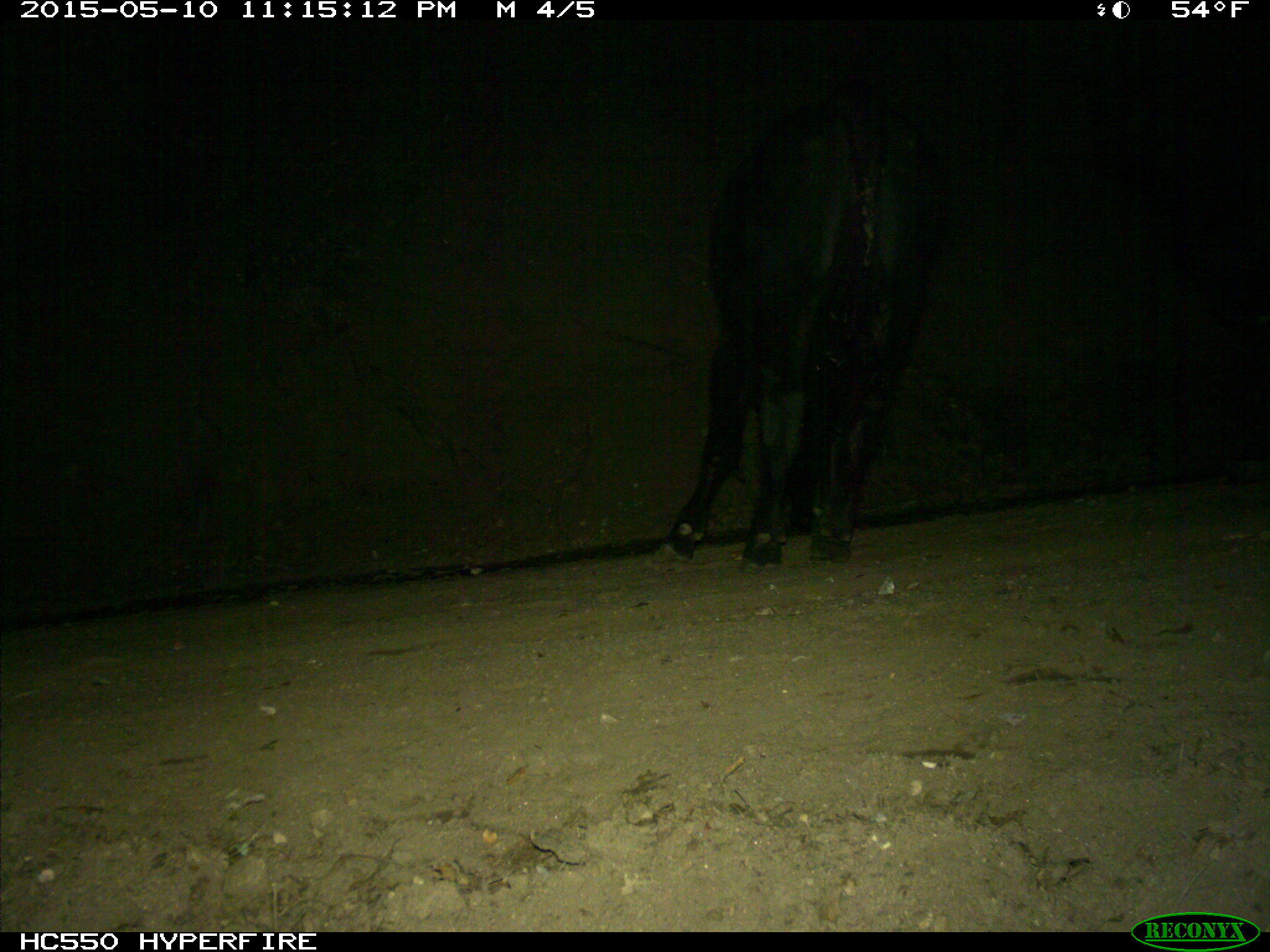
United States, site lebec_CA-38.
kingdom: Animalia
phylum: Chordata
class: Mammalia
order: Artiodactyla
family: Bovidae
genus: Bos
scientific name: Bos taurus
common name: domestic cow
Bos taurus (domestic cow).